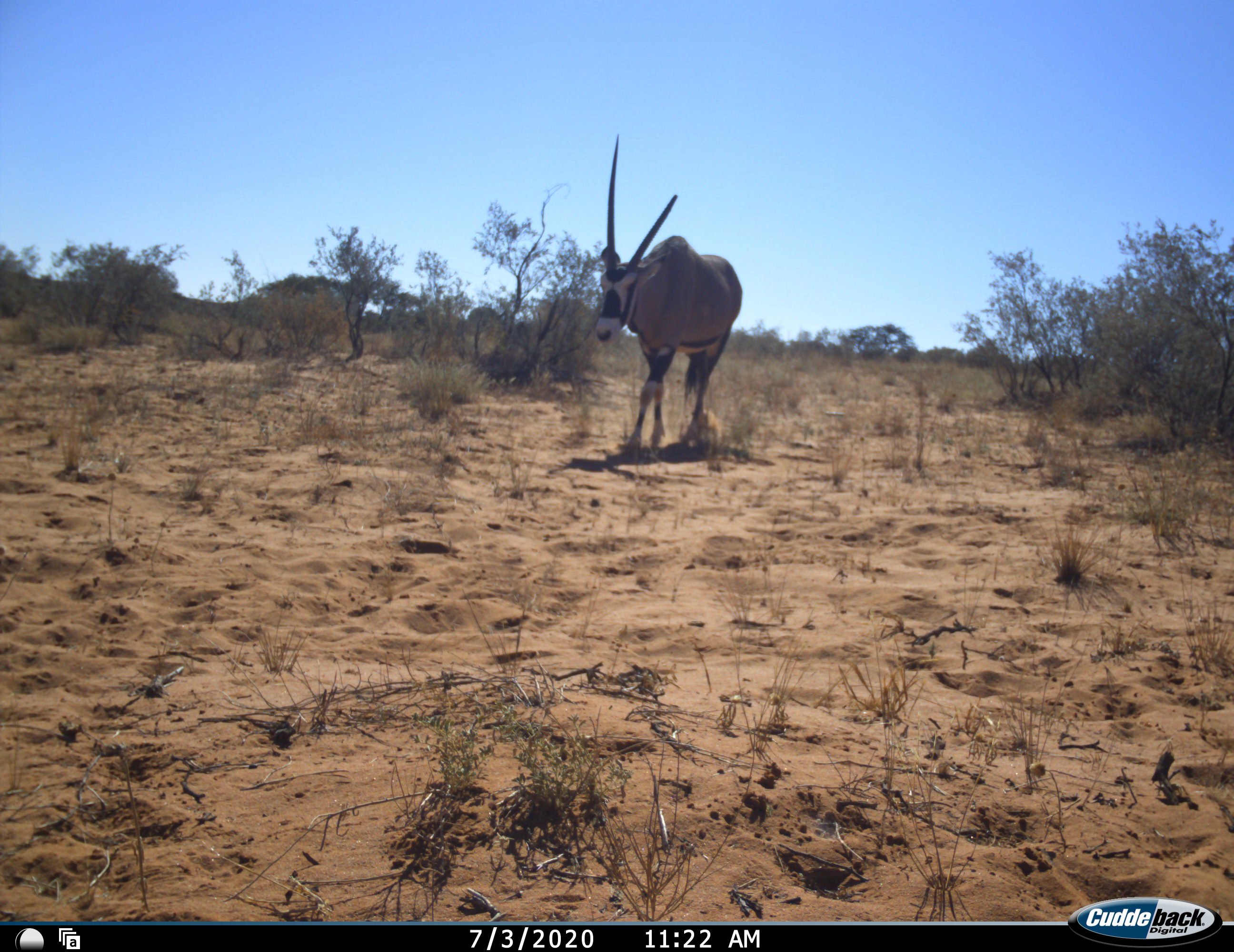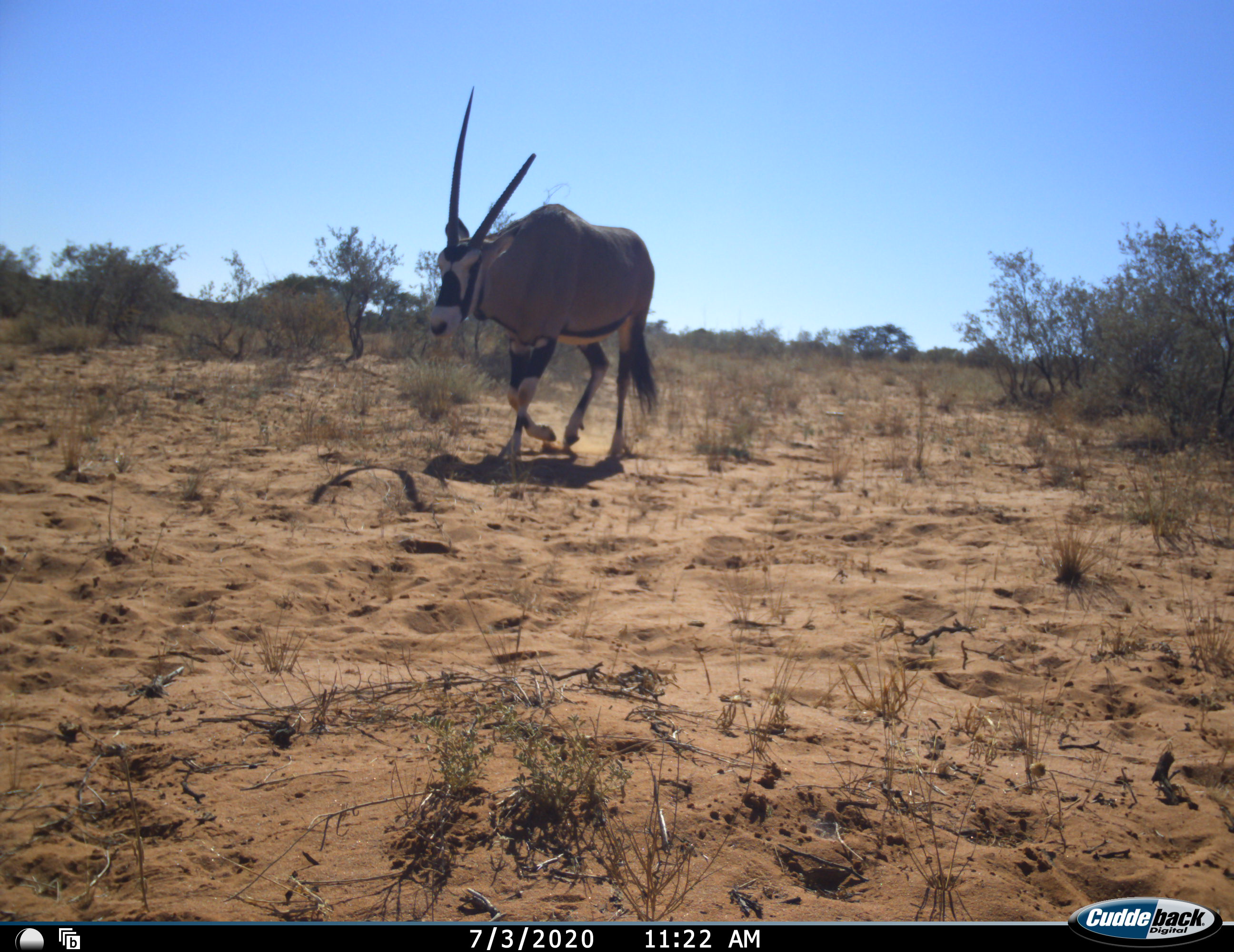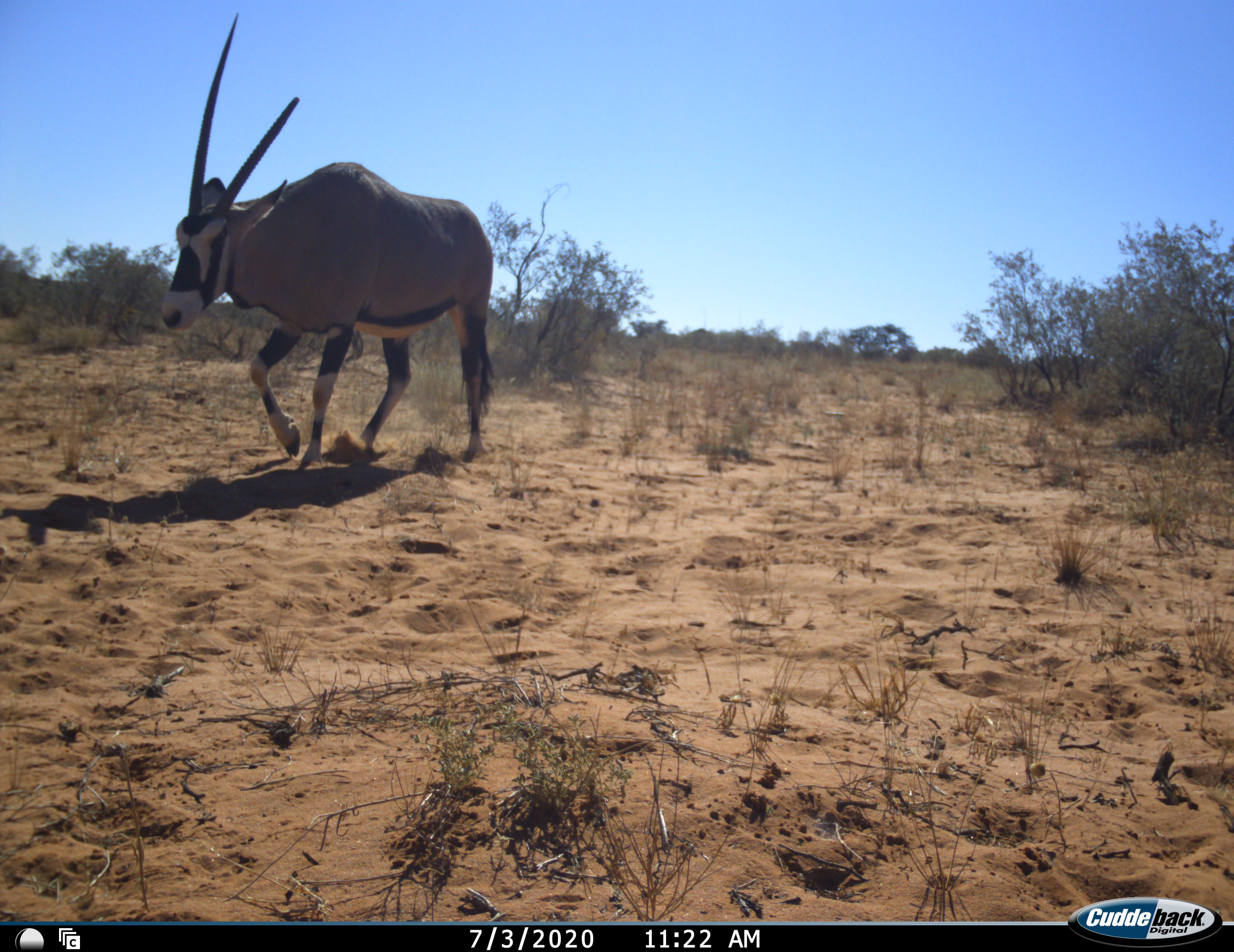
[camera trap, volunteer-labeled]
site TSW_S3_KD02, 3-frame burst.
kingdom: Animalia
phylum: Chordata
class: Mammalia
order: Artiodactyla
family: Bovidae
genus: Oryx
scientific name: Oryx gazella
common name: gemsbok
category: oryx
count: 1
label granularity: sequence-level